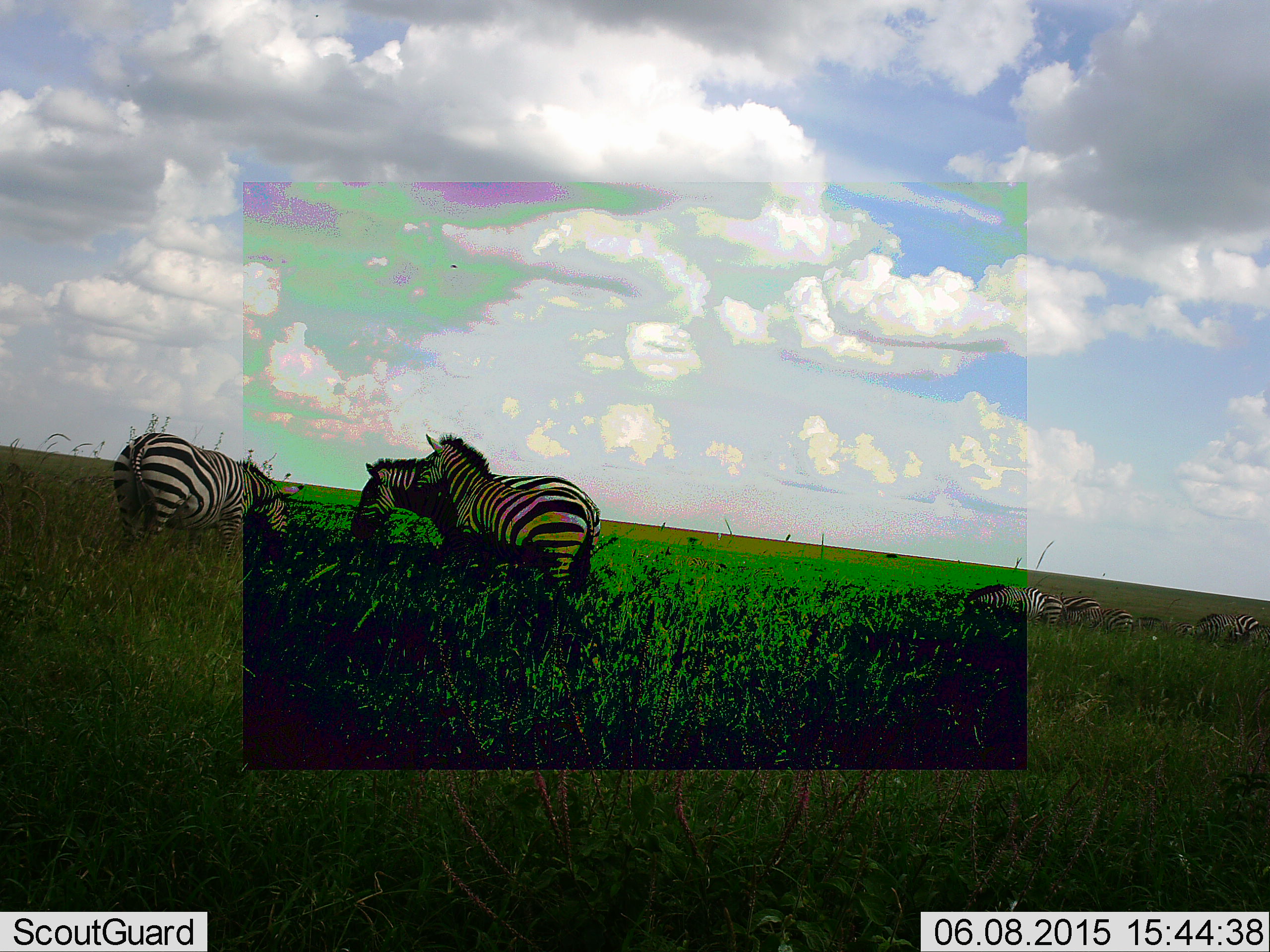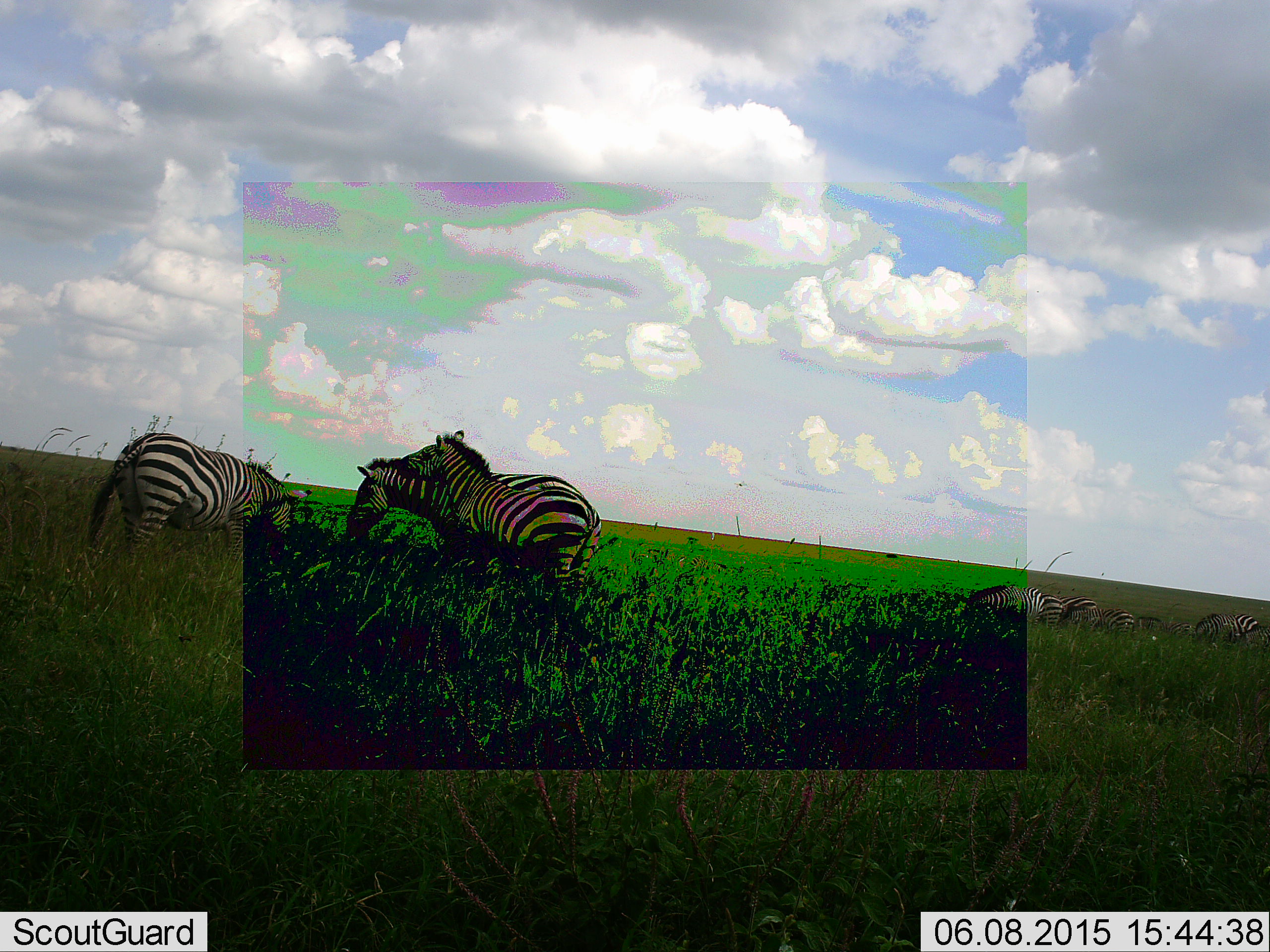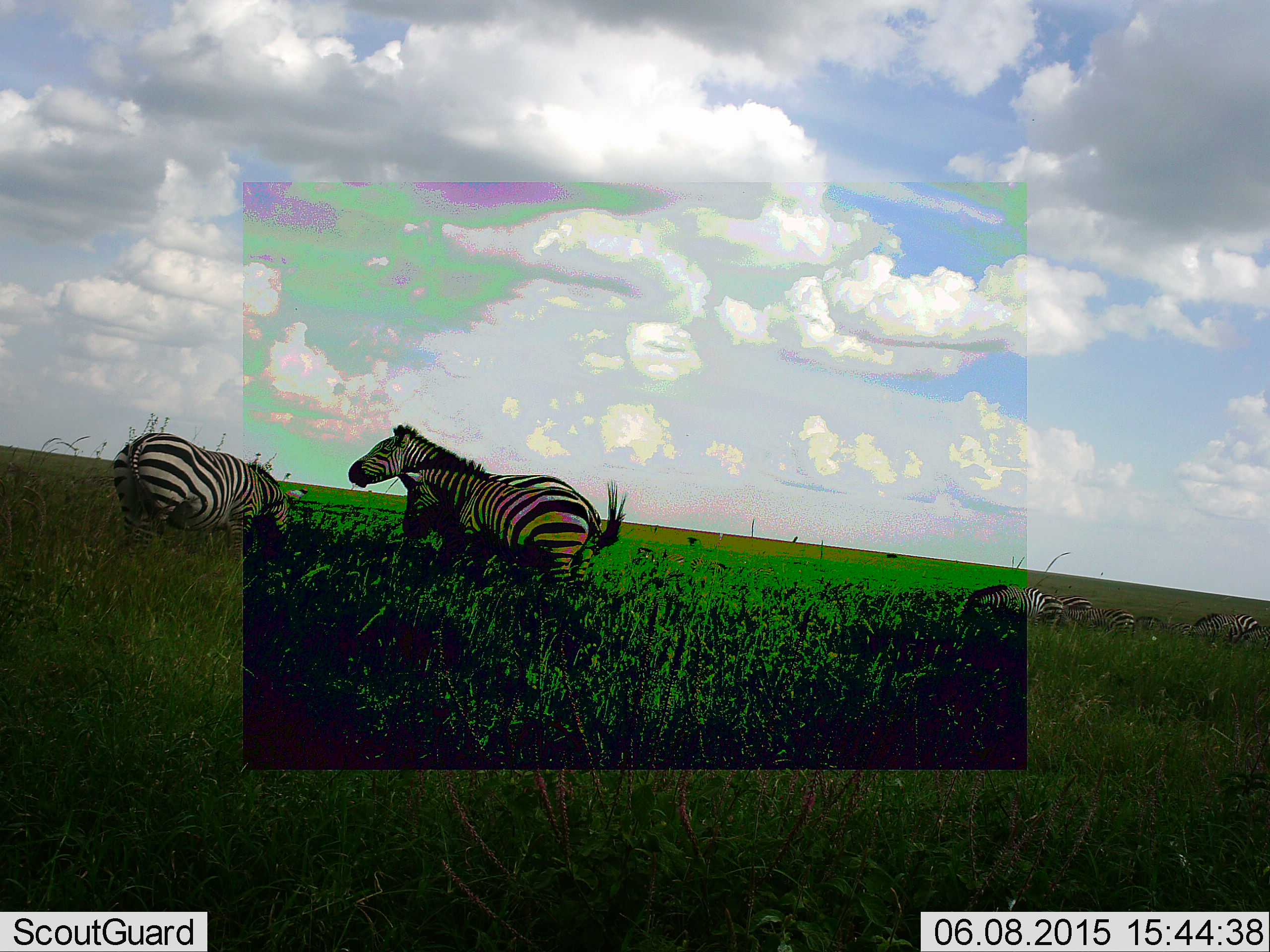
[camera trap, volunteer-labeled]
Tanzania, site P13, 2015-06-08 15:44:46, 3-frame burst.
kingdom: Animalia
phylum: Chordata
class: Mammalia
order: Perissodactyla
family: Equidae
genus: Equus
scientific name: Equus quagga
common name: plains zebra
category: zebra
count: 8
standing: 80%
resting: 10%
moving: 0%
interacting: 60%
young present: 0%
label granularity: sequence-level